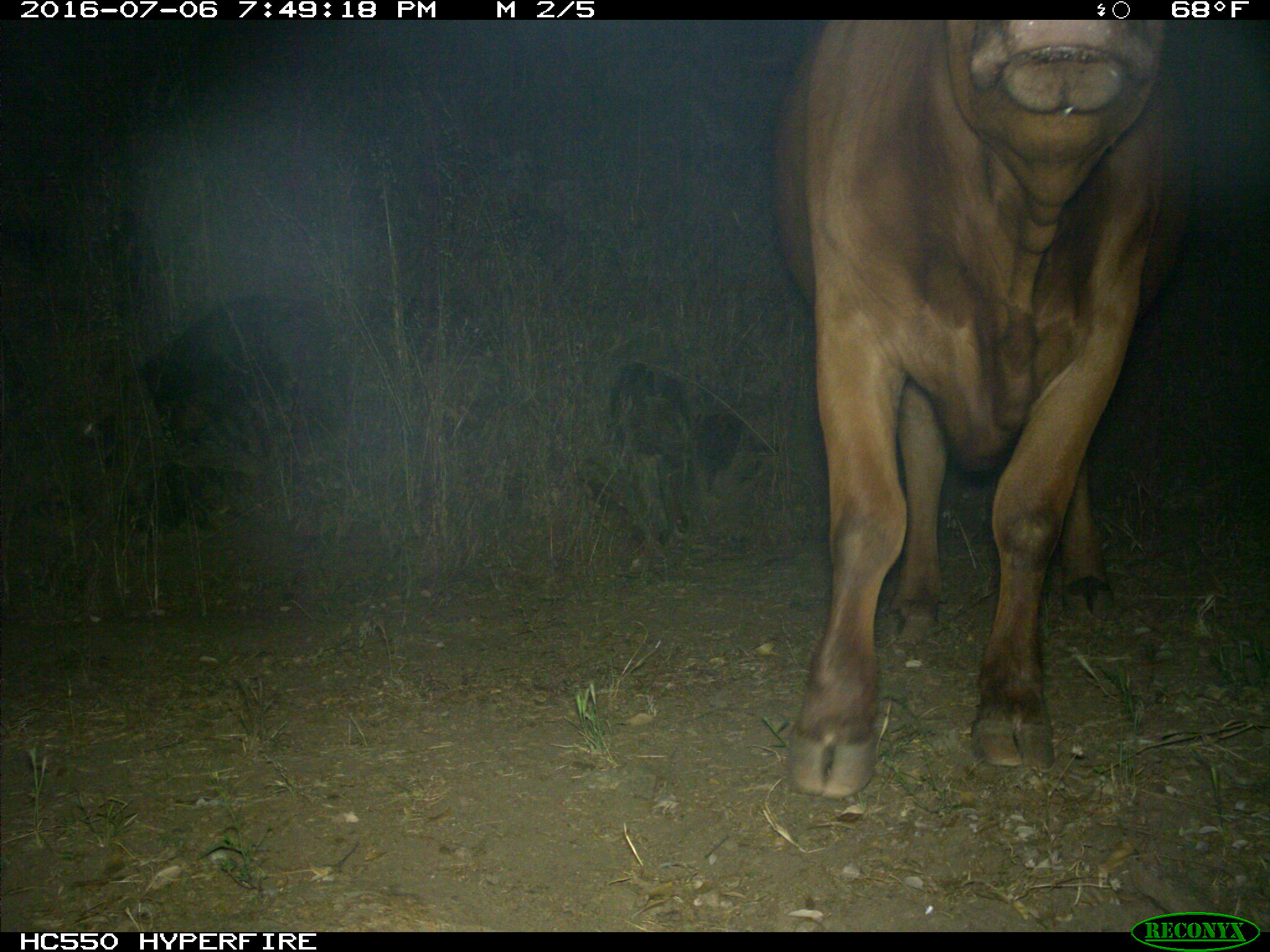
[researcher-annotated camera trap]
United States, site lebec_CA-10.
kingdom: Animalia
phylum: Chordata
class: Mammalia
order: Artiodactyla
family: Bovidae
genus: Bos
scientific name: Bos taurus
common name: domestic cow